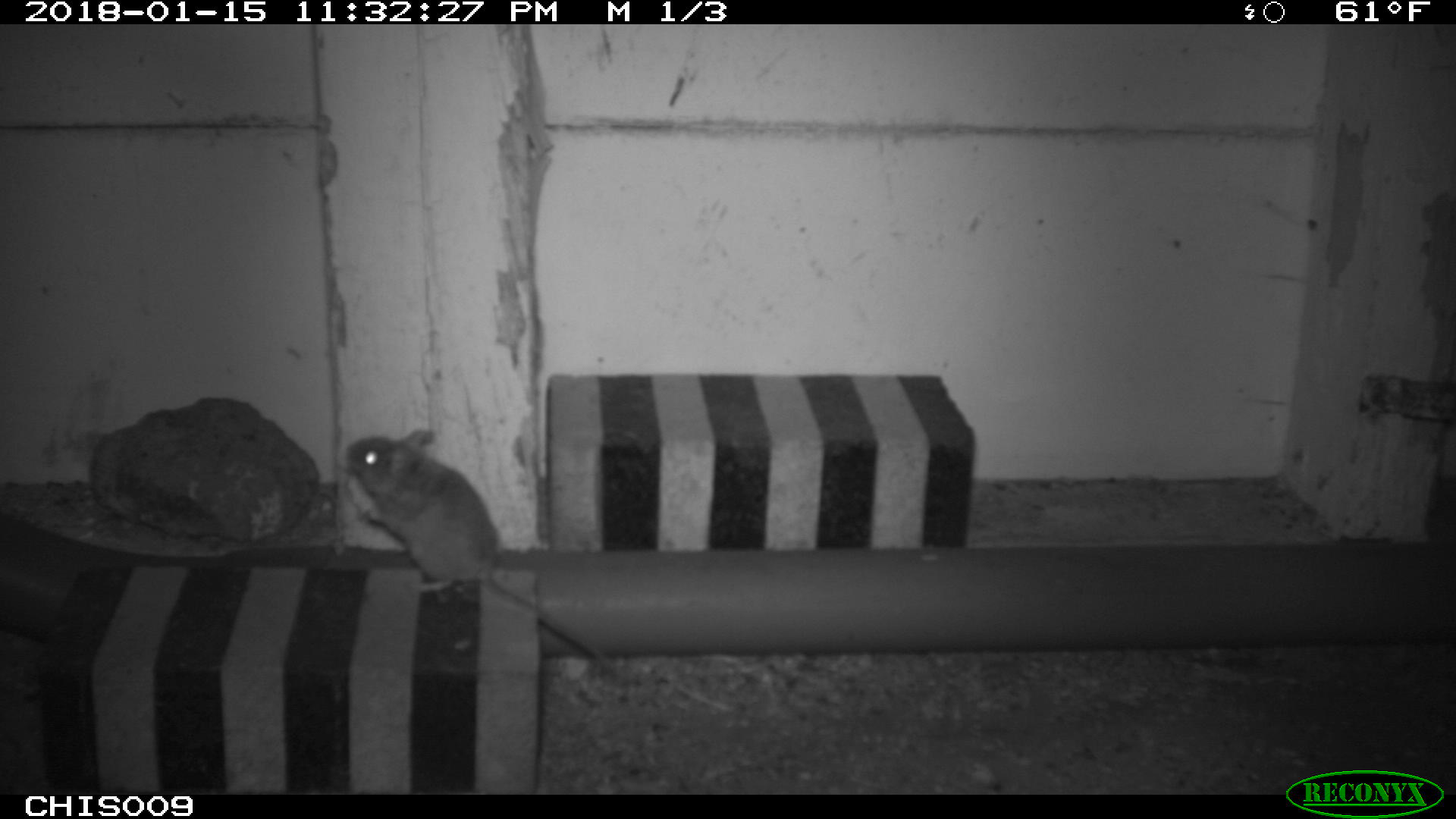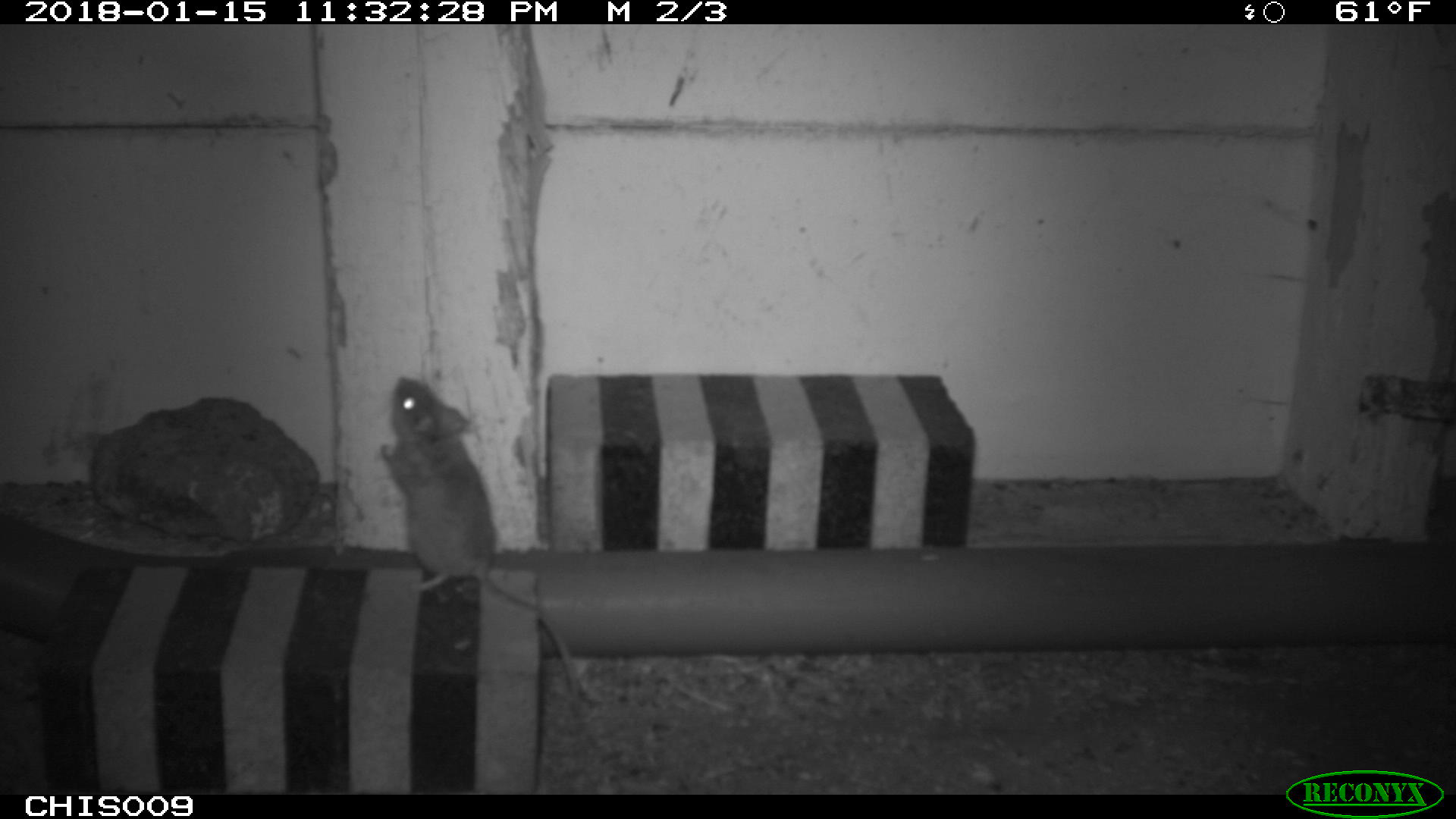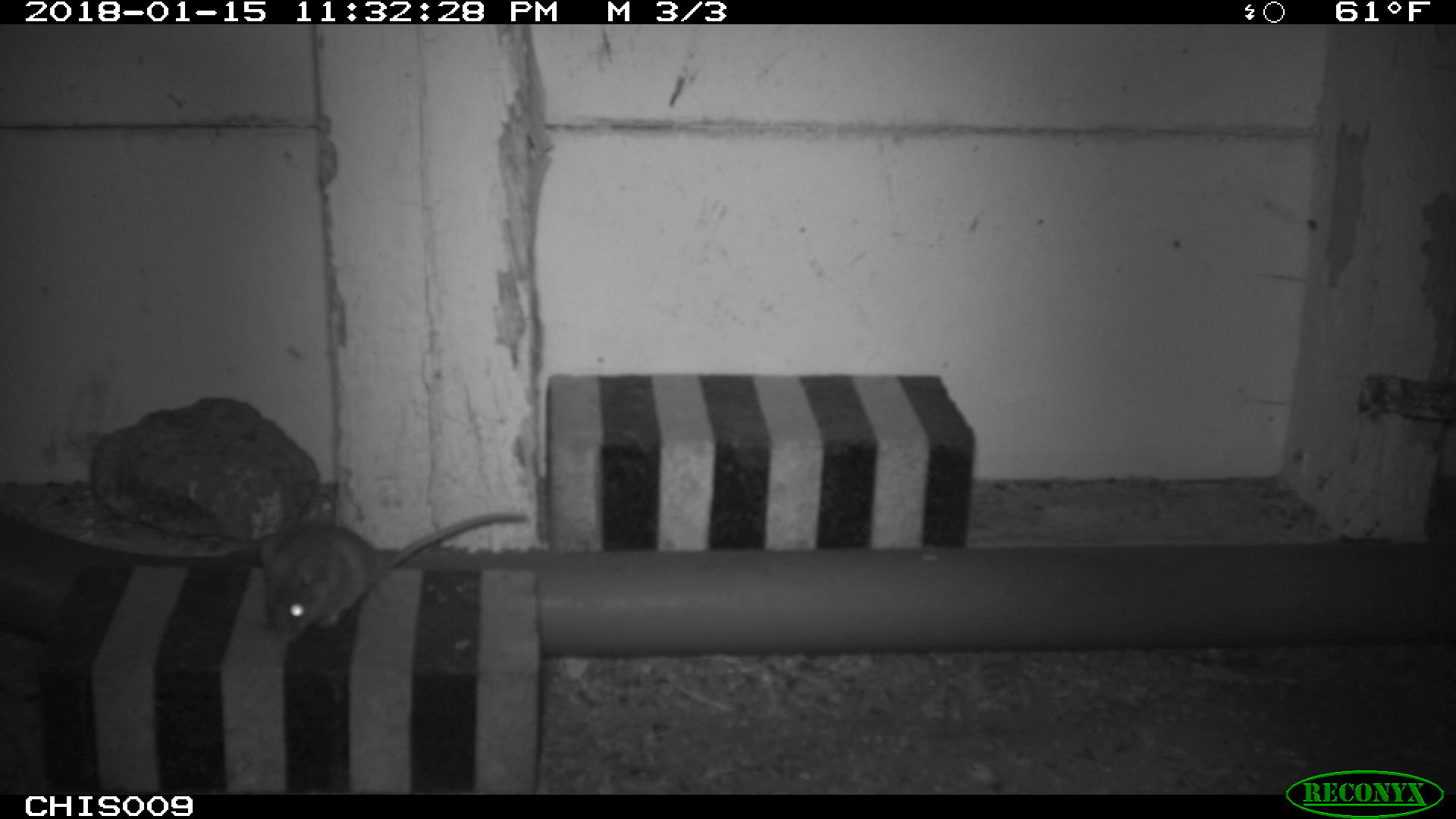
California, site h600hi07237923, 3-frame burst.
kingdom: Animalia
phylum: Chordata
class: Mammalia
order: Rodentia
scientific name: Rodentia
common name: rodent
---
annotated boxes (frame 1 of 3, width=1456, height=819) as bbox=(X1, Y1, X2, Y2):
rodent: bbox=(347, 428, 603, 660)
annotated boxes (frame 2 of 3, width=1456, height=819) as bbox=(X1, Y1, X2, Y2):
rodent: bbox=(378, 375, 551, 614)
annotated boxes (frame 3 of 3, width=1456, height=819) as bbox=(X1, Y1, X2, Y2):
rodent: bbox=(258, 510, 528, 643)